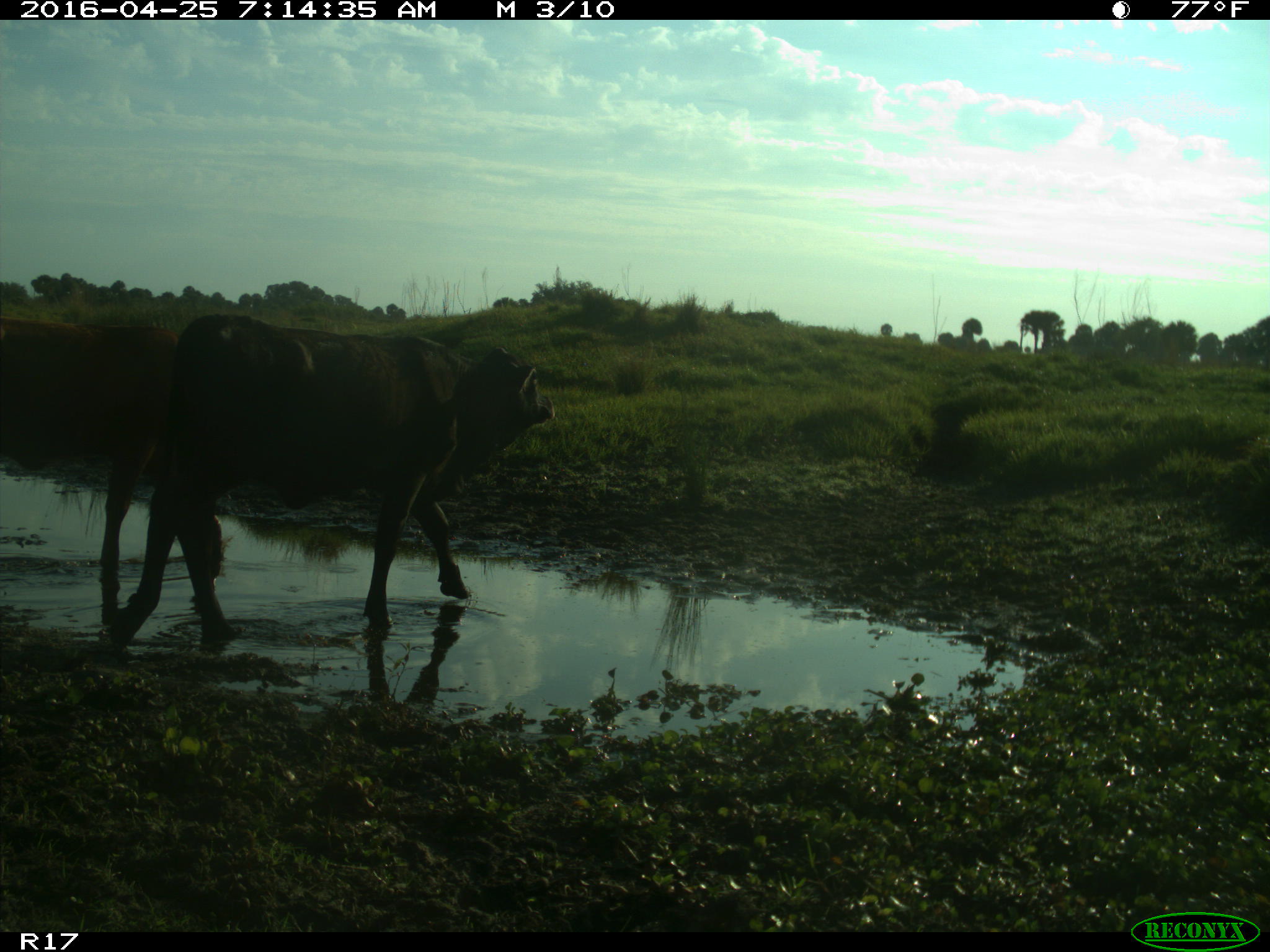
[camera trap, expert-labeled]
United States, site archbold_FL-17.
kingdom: Animalia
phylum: Chordata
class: Mammalia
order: Artiodactyla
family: Bovidae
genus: Bos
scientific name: Bos taurus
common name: domestic cow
Bos taurus (domestic cow).